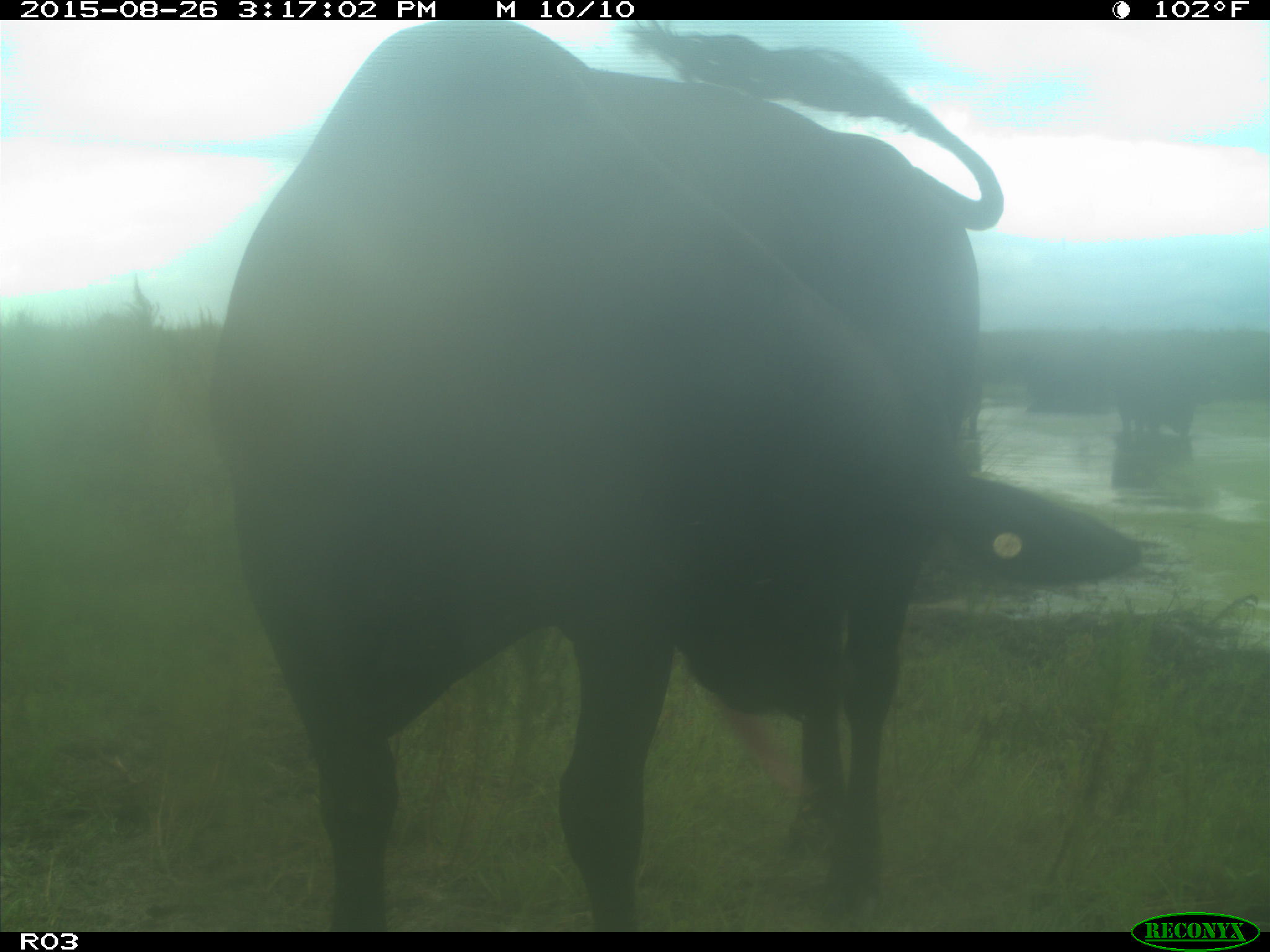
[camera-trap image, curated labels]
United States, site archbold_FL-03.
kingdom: Animalia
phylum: Chordata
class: Mammalia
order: Artiodactyla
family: Bovidae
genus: Bos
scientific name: Bos taurus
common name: domestic cow